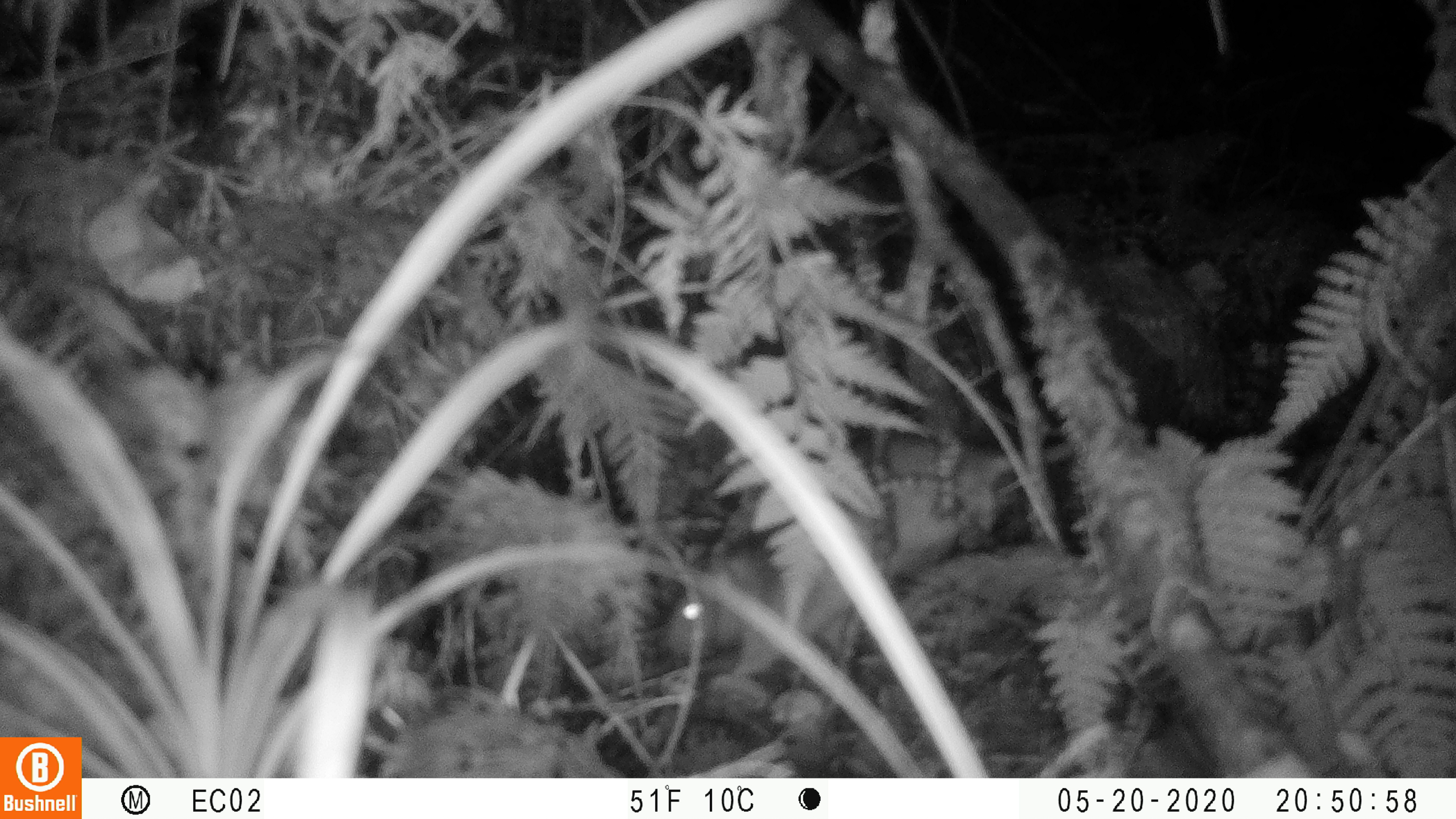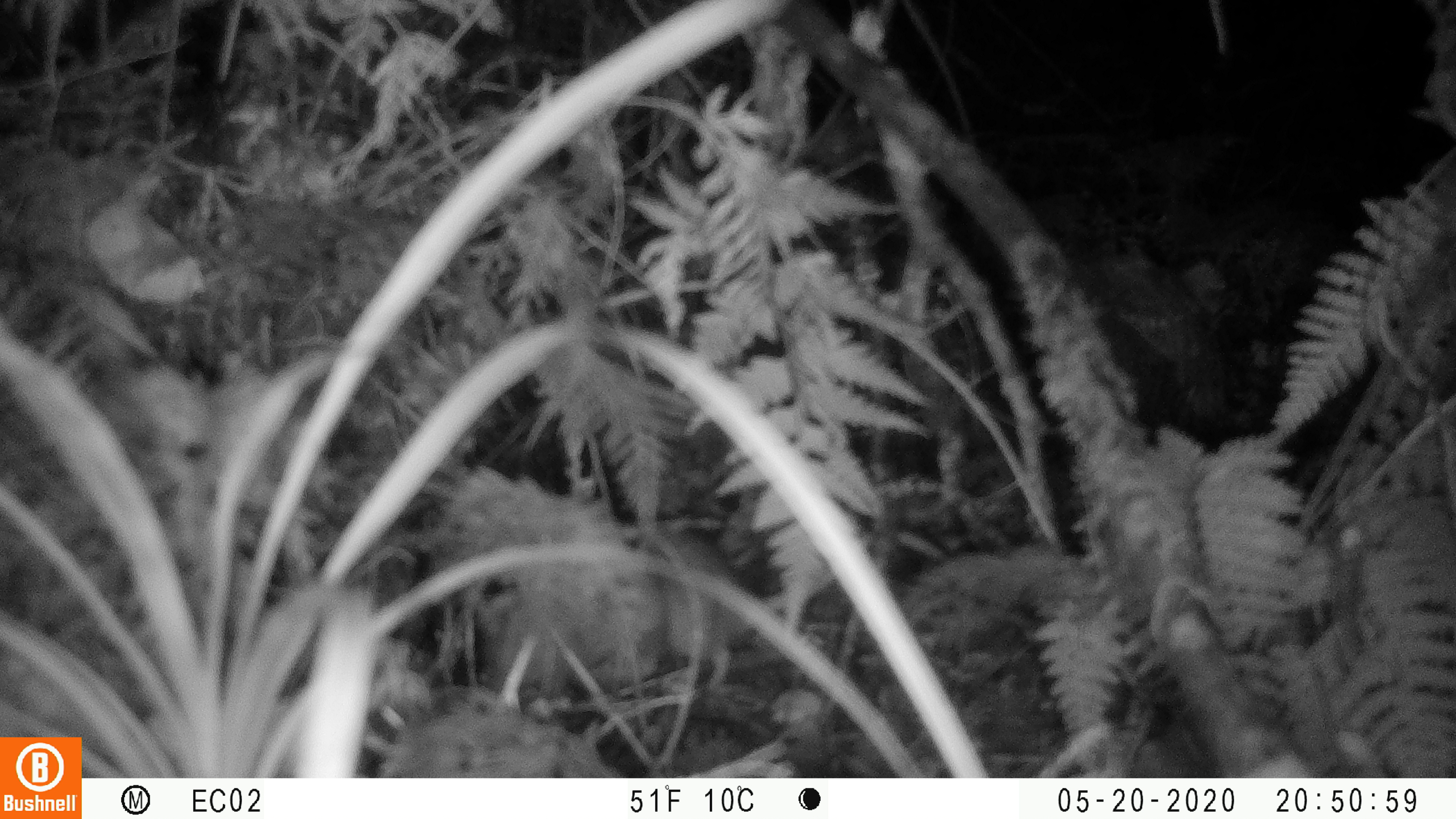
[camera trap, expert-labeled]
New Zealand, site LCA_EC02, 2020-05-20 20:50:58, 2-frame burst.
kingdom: Animalia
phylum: Chordata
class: Mammalia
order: Rodentia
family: Muridae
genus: Rattus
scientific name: Rattus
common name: rat